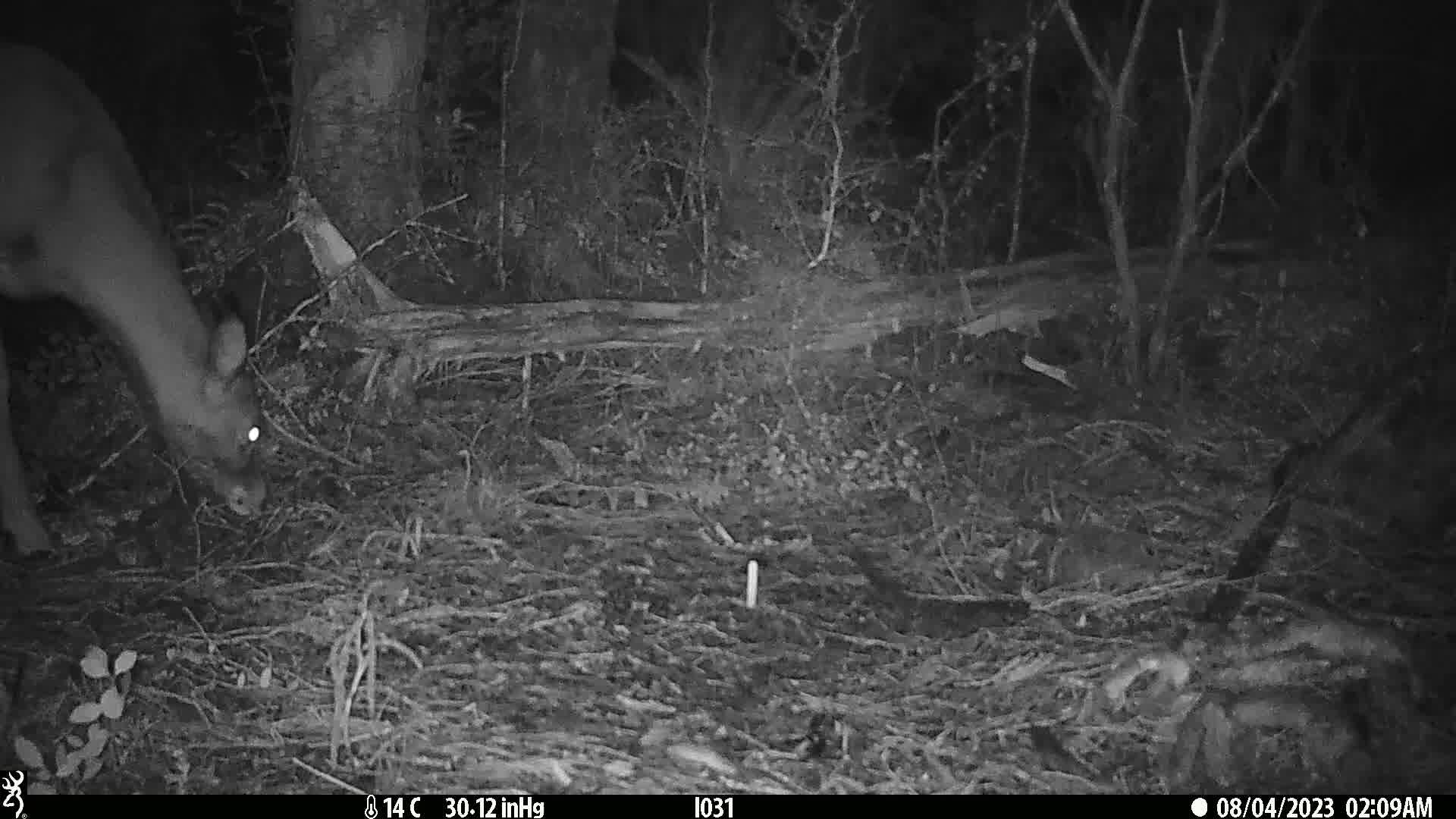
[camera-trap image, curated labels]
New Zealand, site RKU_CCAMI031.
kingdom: Animalia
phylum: Chordata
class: Mammalia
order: Artiodactyla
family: Cervidae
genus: Odocoileus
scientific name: Odocoileus virginianus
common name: white-tailed deer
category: white tailed deer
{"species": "white tailed deer (white-tailed deer) (Odocoileus virginianus)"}